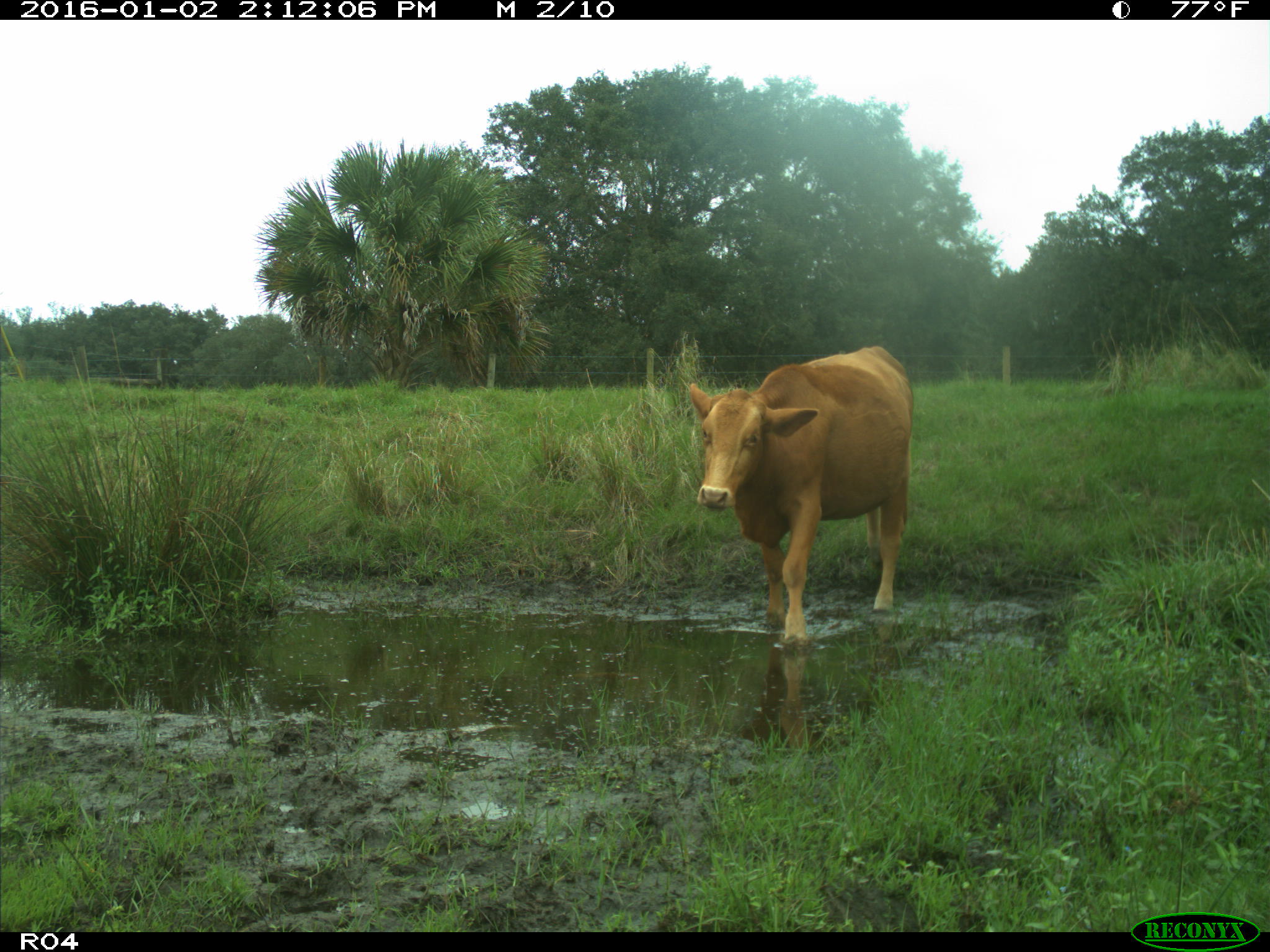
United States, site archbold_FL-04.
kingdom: Animalia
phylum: Chordata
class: Mammalia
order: Artiodactyla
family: Bovidae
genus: Bos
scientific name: Bos taurus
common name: domestic cow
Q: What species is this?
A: Bos taurus (domestic cow).